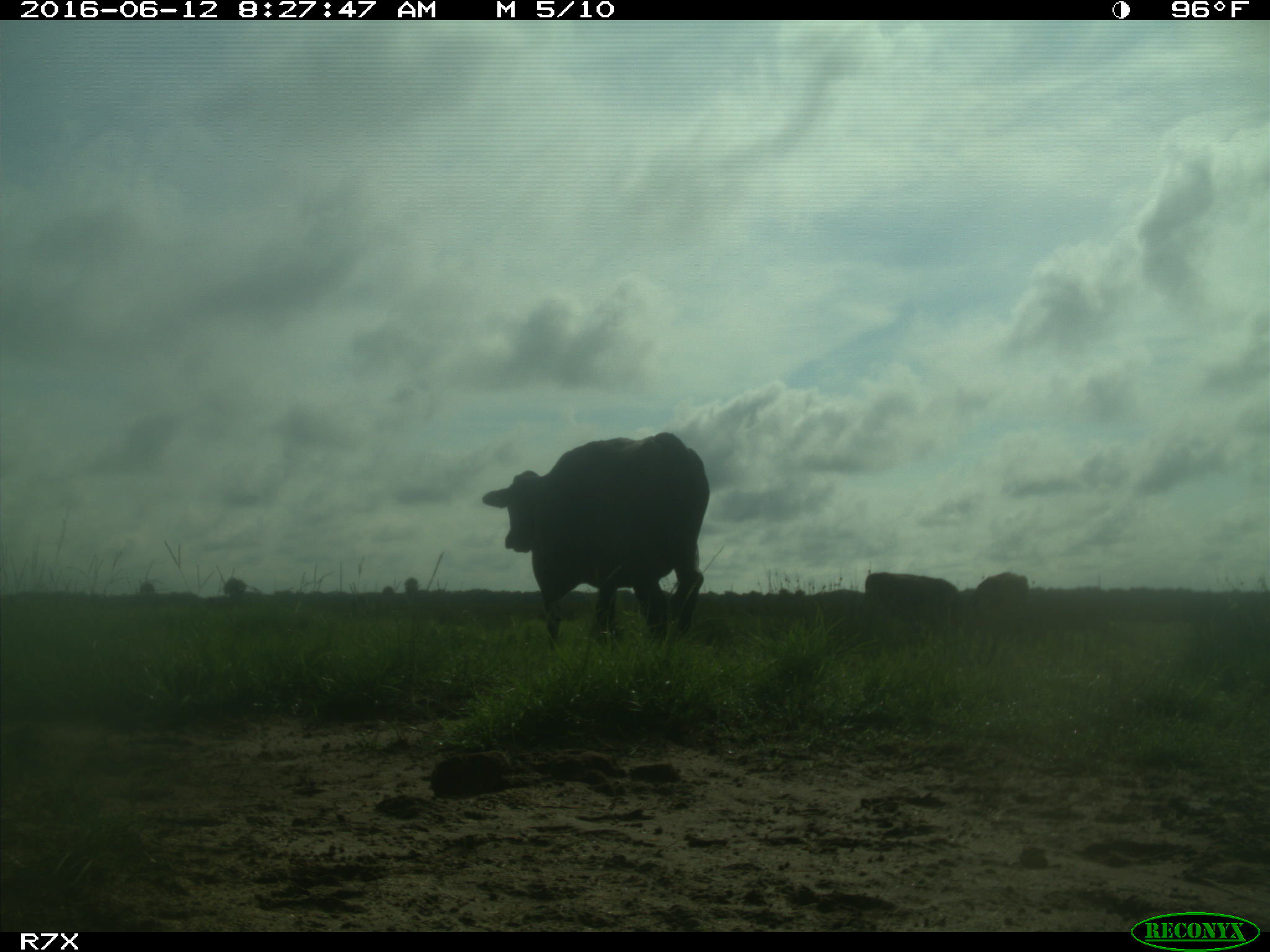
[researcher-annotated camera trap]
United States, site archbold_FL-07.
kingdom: Animalia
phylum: Chordata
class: Mammalia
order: Artiodactyla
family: Bovidae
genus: Bos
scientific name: Bos taurus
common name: domestic cow